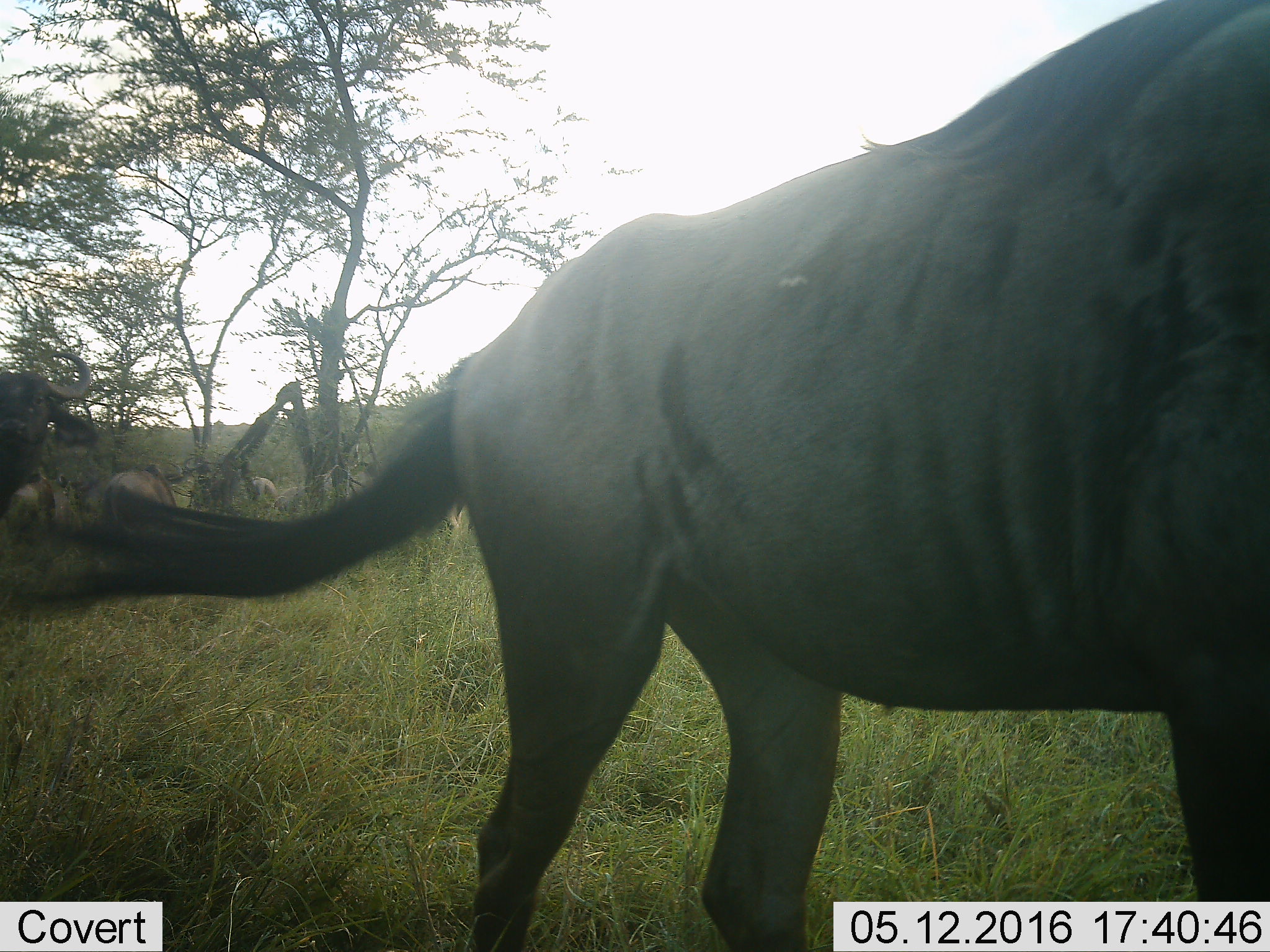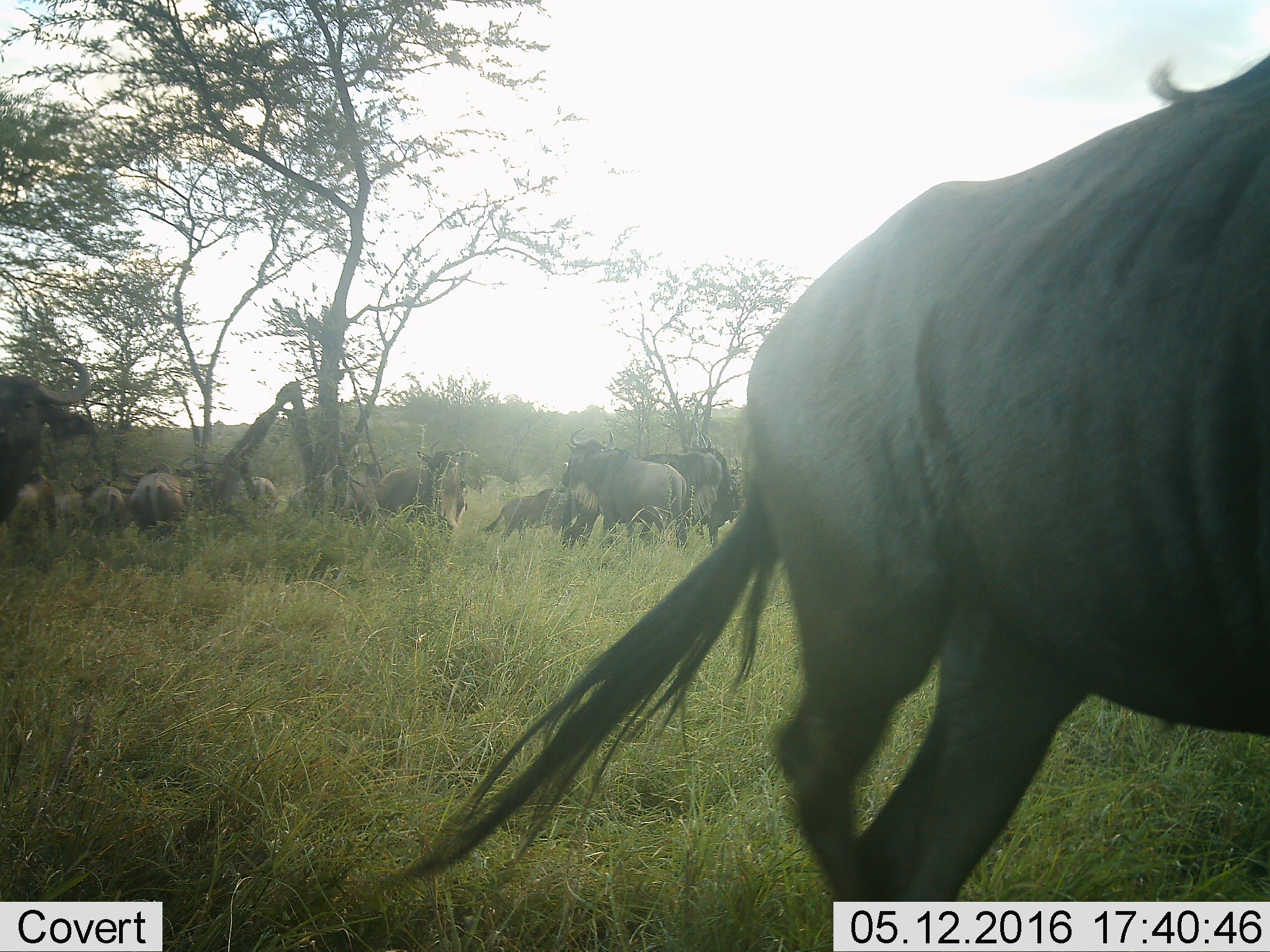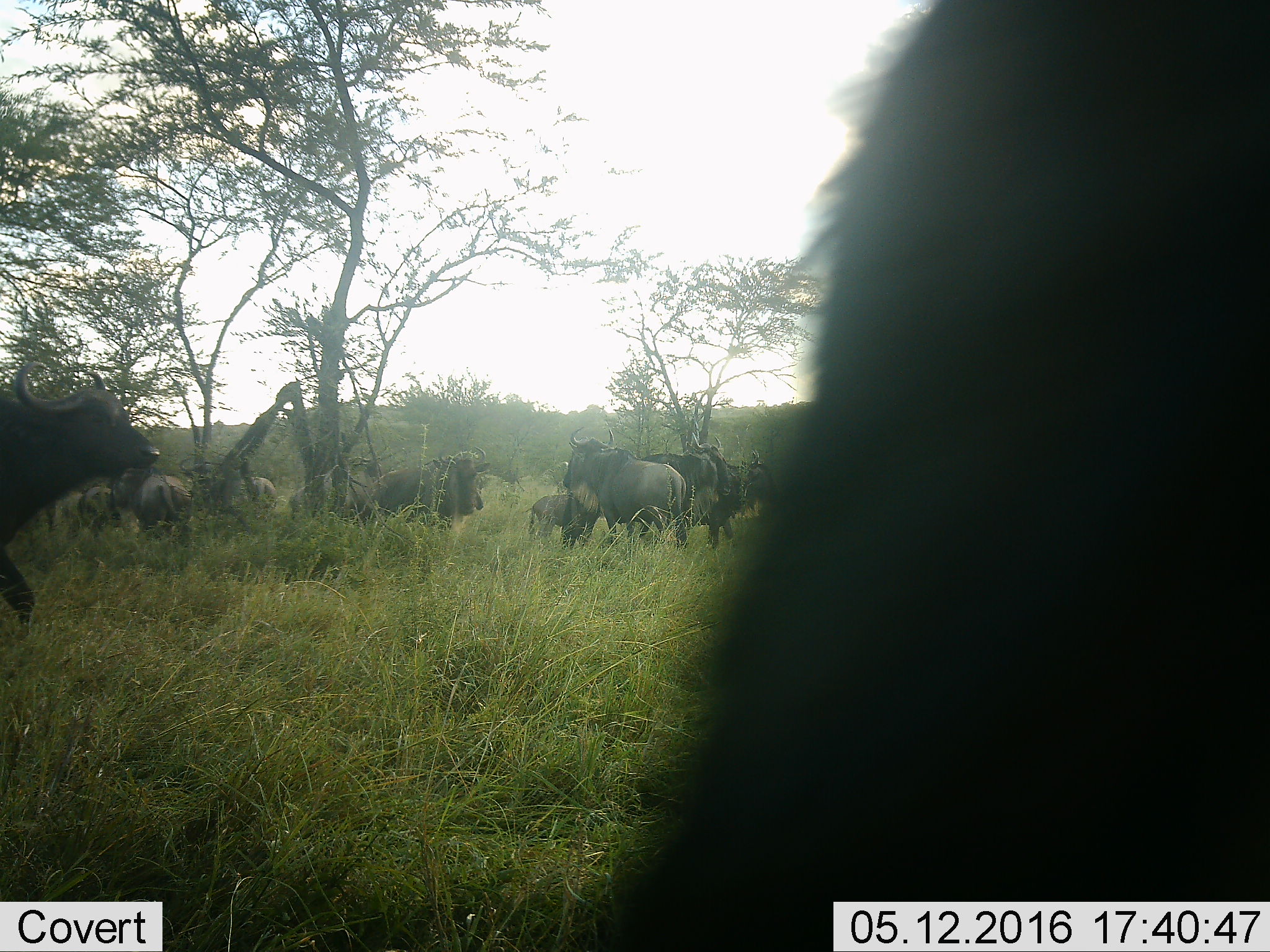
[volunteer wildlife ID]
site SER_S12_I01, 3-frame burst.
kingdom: Animalia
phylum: Chordata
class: Mammalia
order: Artiodactyla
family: Bovidae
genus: Connochaetes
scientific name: Connochaetes taurinus taurinus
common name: blue wildebeest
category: wildebeestblue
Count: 6.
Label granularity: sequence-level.